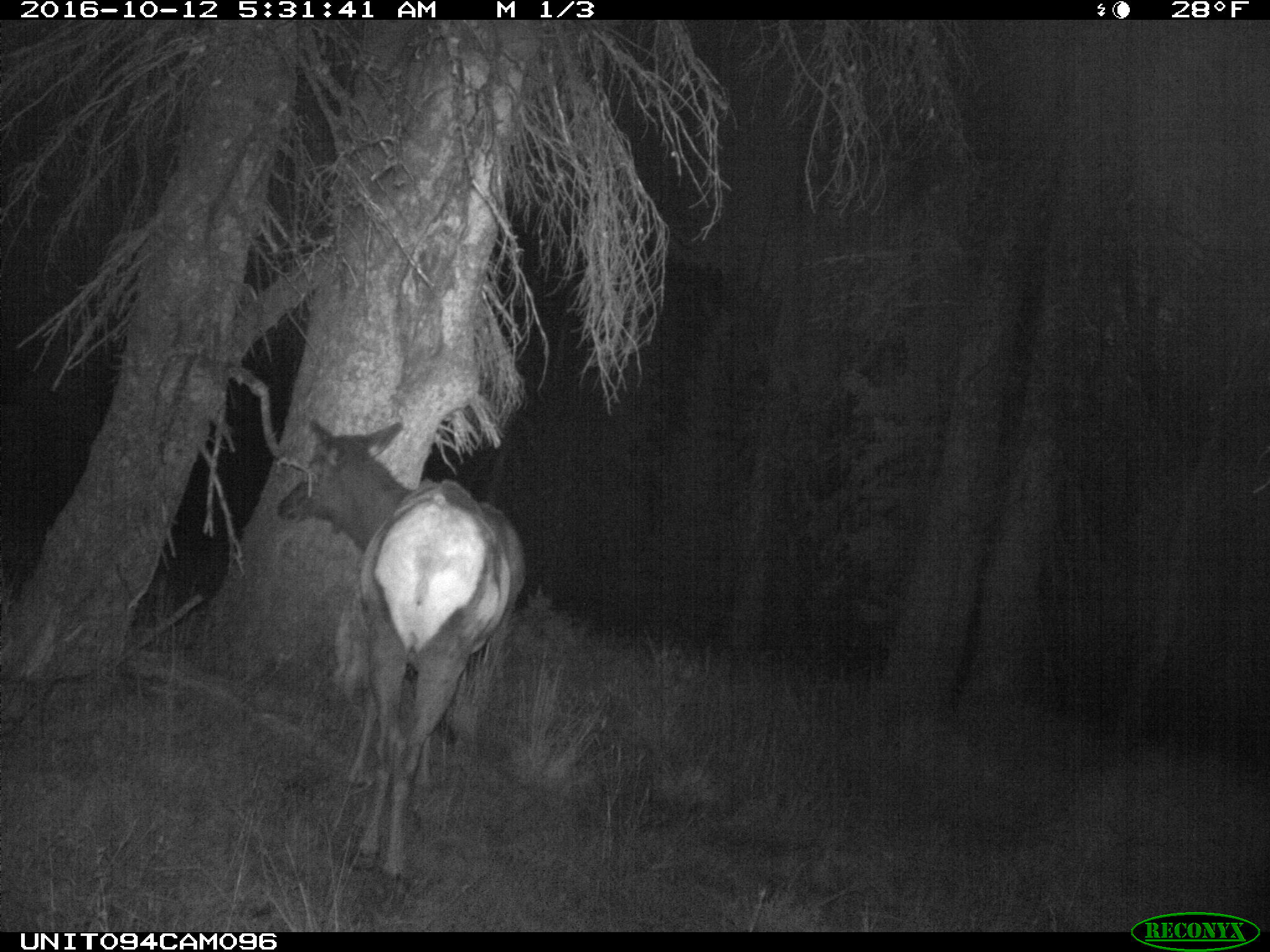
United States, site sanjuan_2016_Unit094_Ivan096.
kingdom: Animalia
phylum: Chordata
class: Mammalia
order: Artiodactyla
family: Cervidae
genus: Cervus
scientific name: Cervus elaphus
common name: red deer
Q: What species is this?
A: Cervus elaphus (red deer).